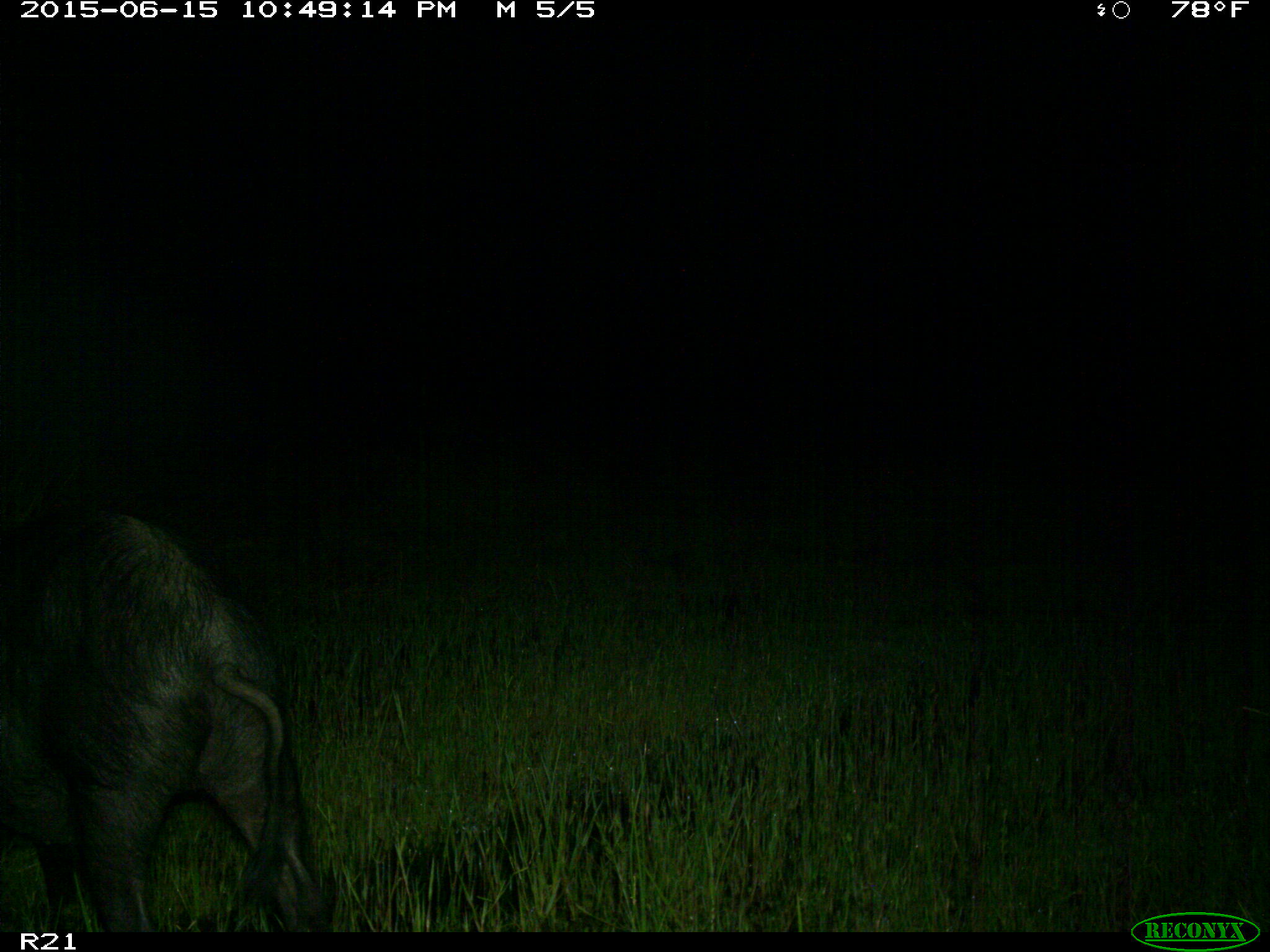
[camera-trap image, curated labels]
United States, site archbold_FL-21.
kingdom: Animalia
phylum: Chordata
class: Mammalia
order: Artiodactyla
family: Suidae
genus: Sus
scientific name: Sus scrofa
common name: wild boar